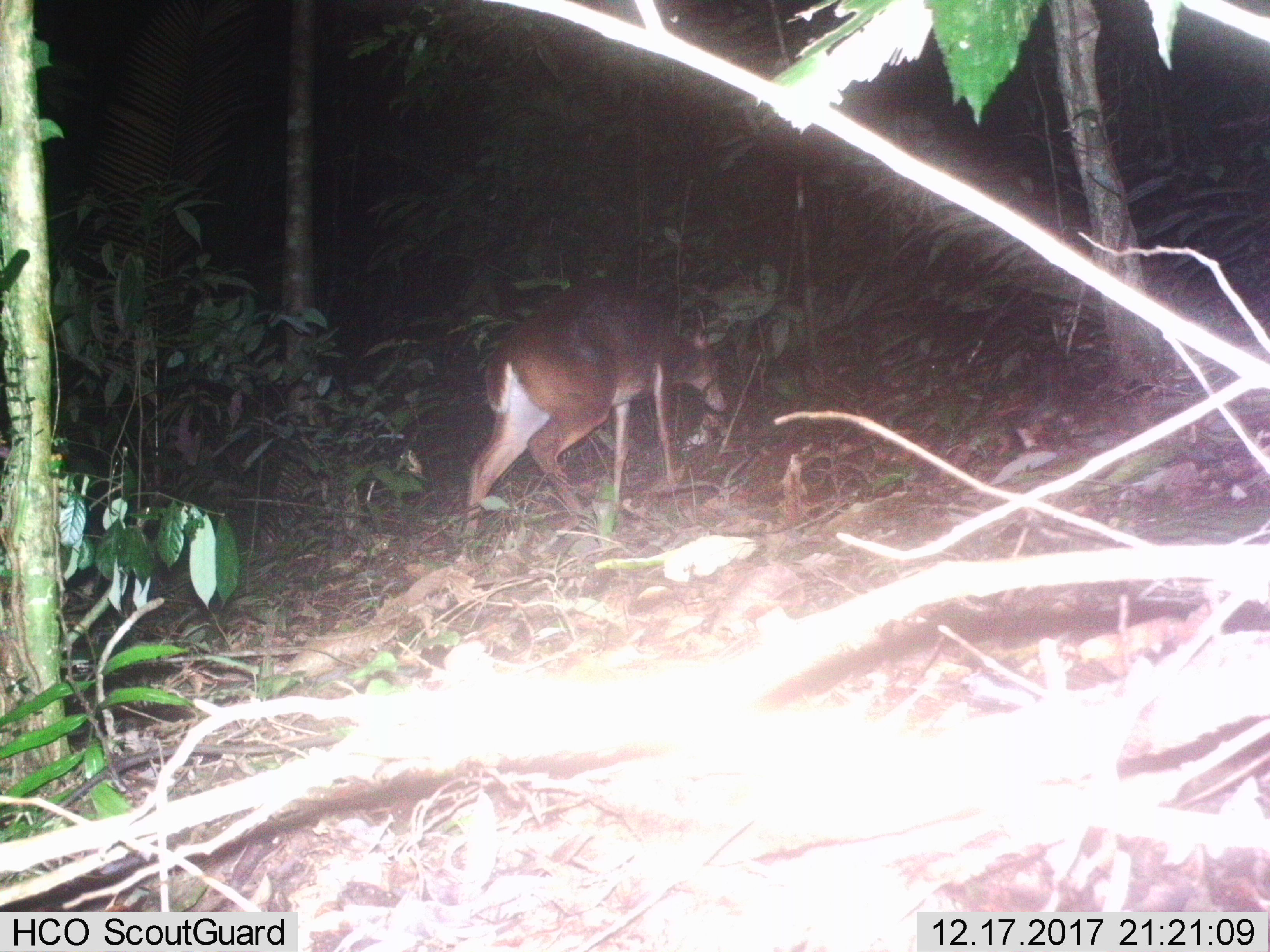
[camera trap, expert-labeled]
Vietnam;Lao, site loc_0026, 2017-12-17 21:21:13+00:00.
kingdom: Animalia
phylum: Chordata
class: Mammalia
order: Artiodactyla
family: Cervidae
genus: Muntiacus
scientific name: Muntiacus vuquangensis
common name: large-antlered muntjac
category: large antlered muntjac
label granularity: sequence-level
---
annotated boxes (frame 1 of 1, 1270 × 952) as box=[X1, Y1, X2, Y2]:
large antlered muntjac: box=[459, 275, 725, 555]